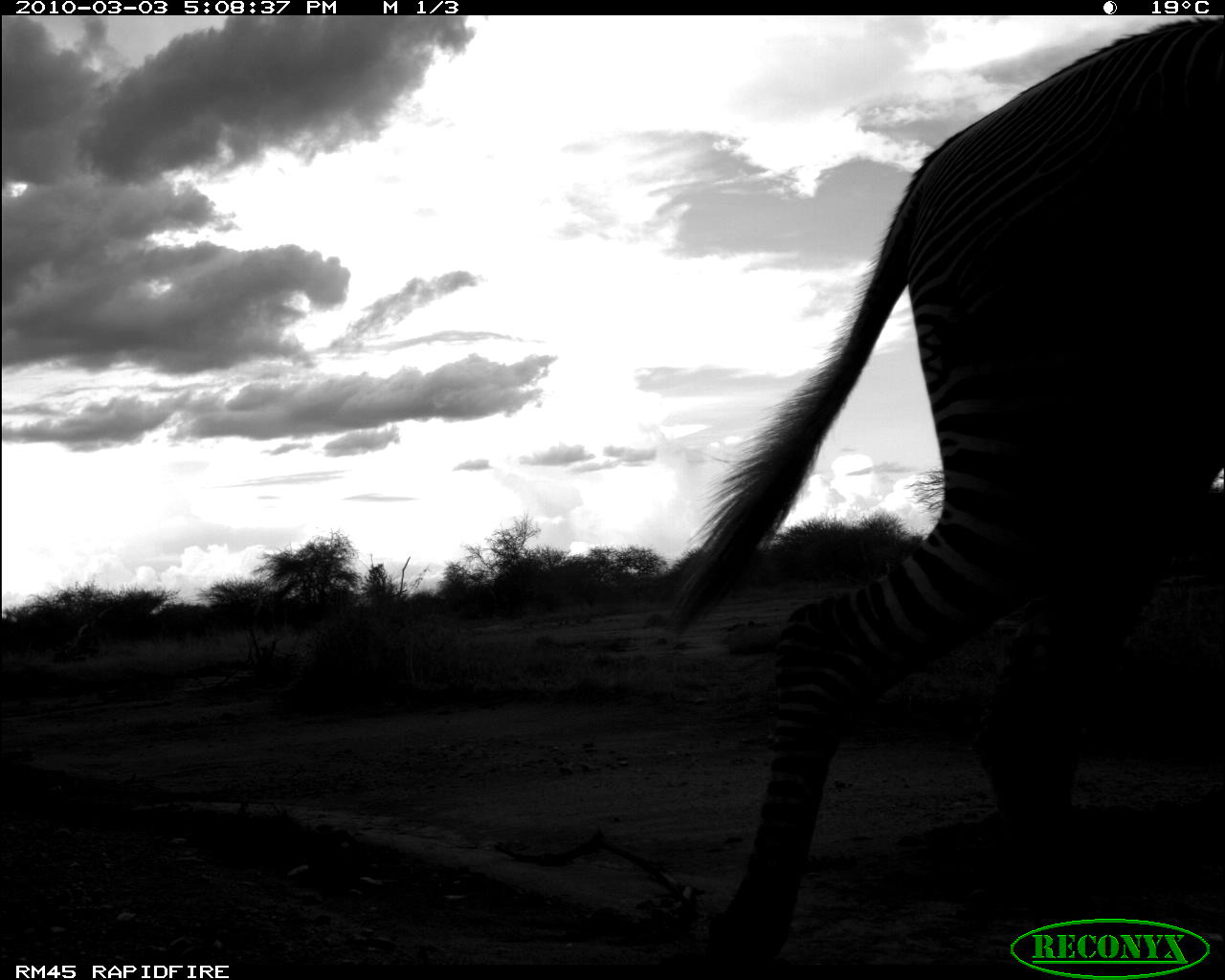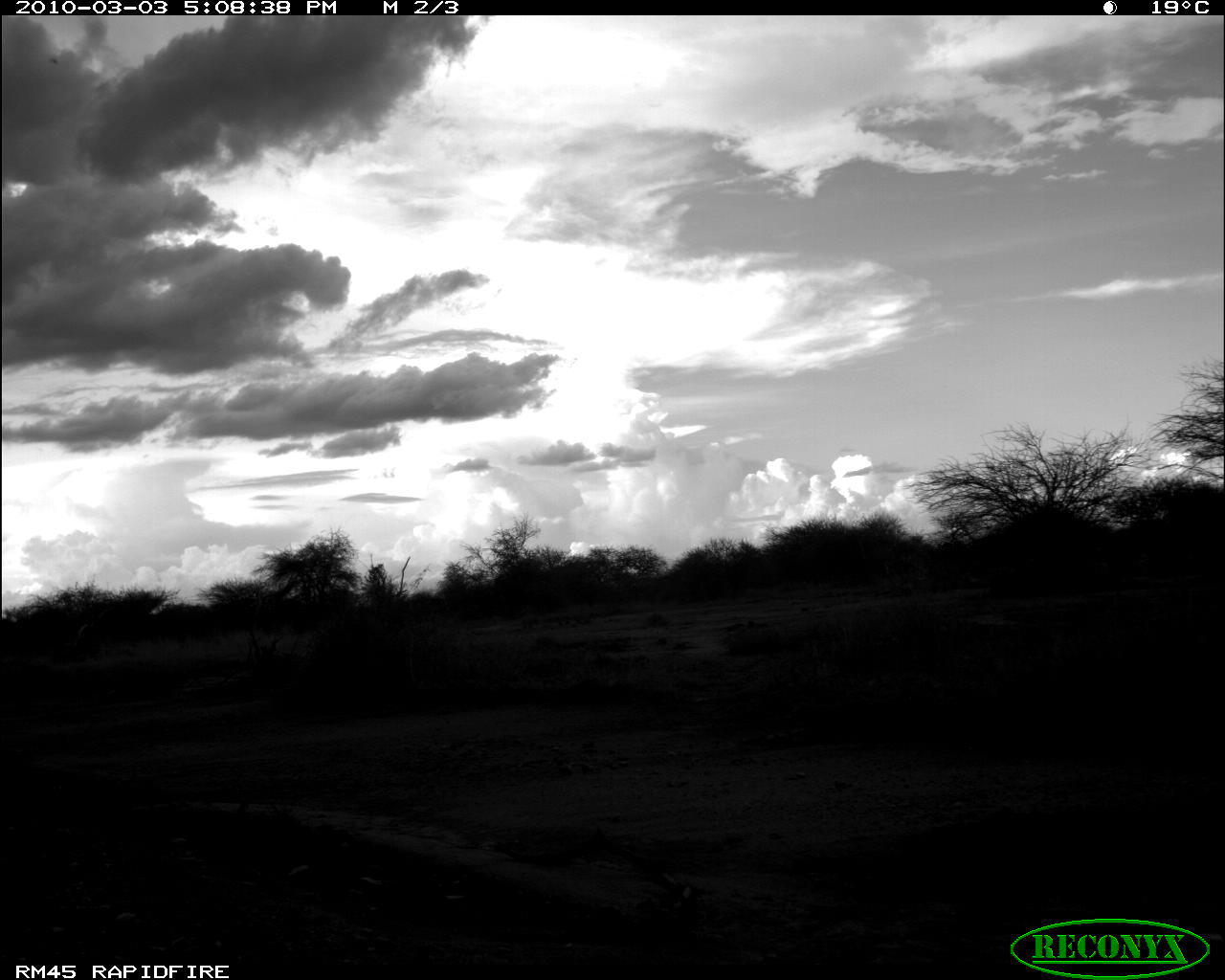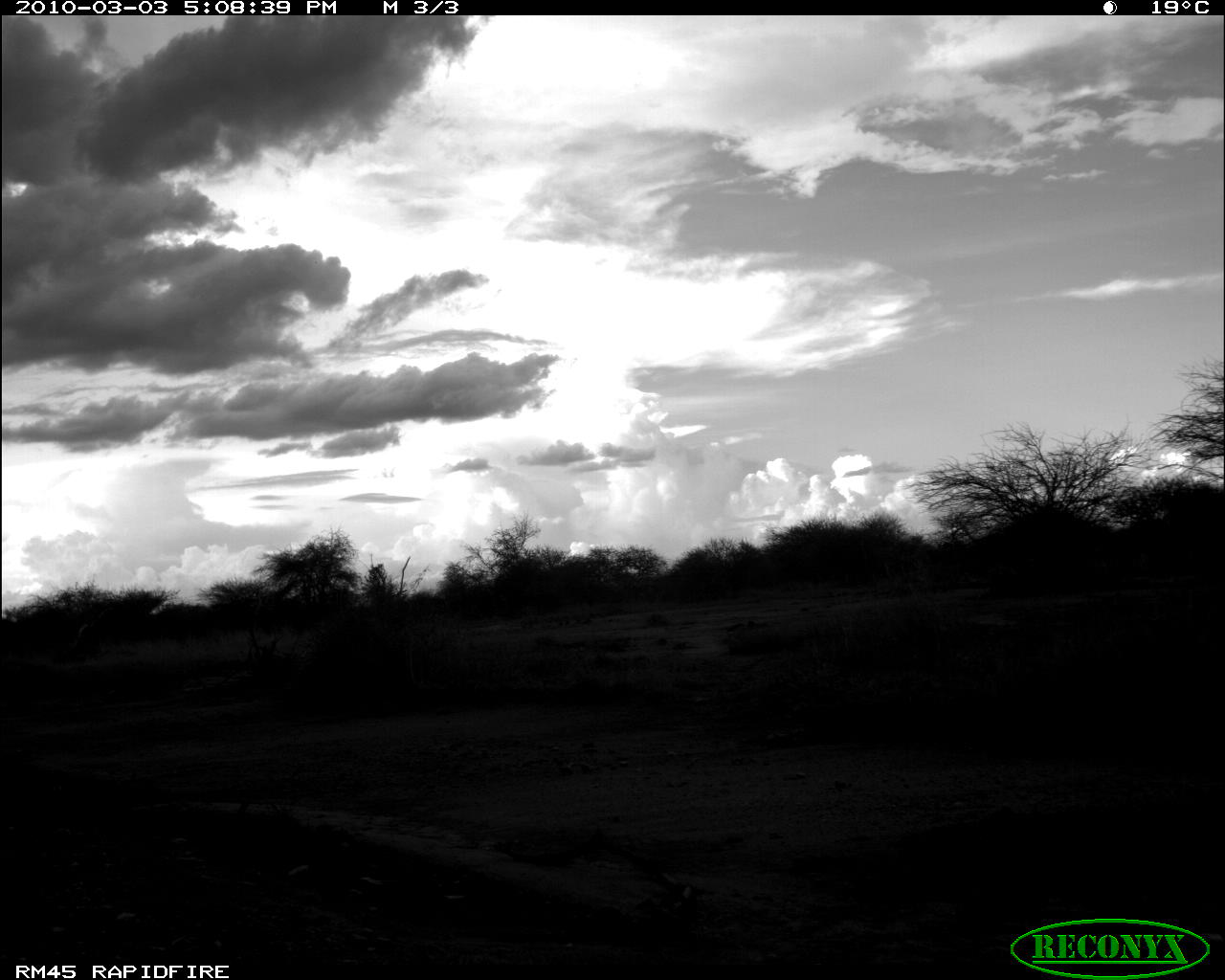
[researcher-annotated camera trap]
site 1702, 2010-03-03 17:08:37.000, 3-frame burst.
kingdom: Animalia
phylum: Chordata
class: Mammalia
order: Perissodactyla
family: Equidae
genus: Equus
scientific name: Equus quagga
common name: plains zebra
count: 1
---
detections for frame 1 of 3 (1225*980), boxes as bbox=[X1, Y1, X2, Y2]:
equus quagga: bbox=[664, 14, 1216, 970]